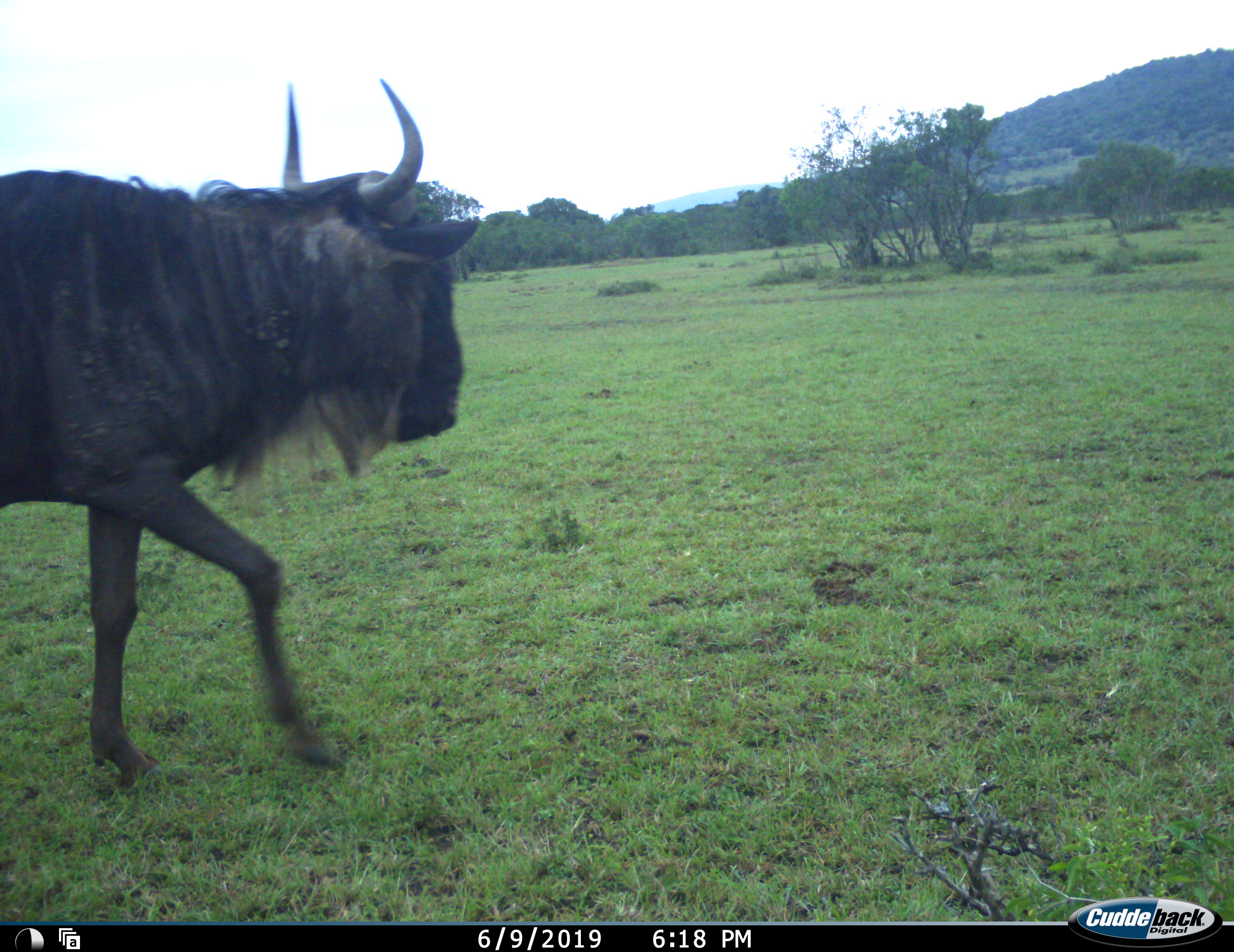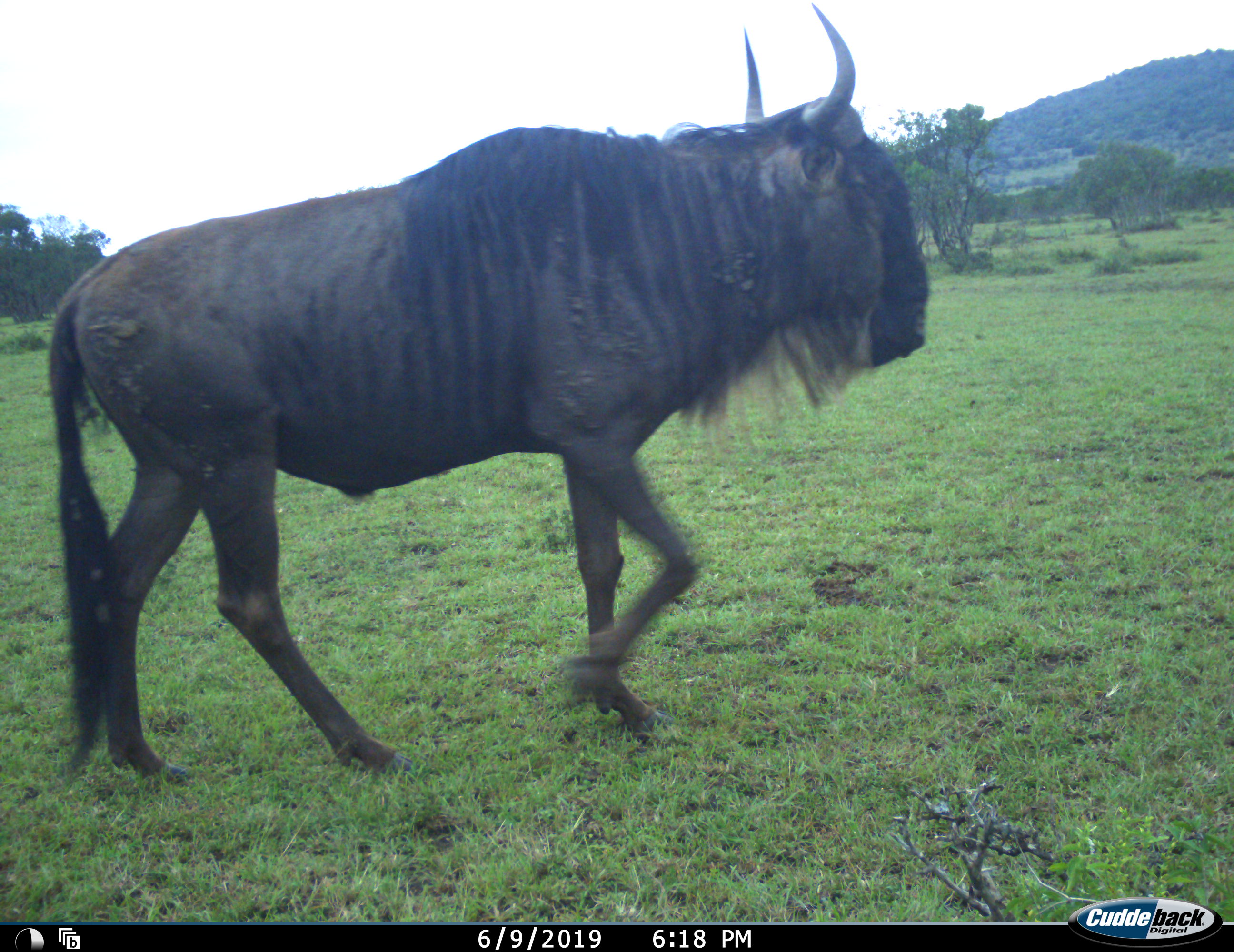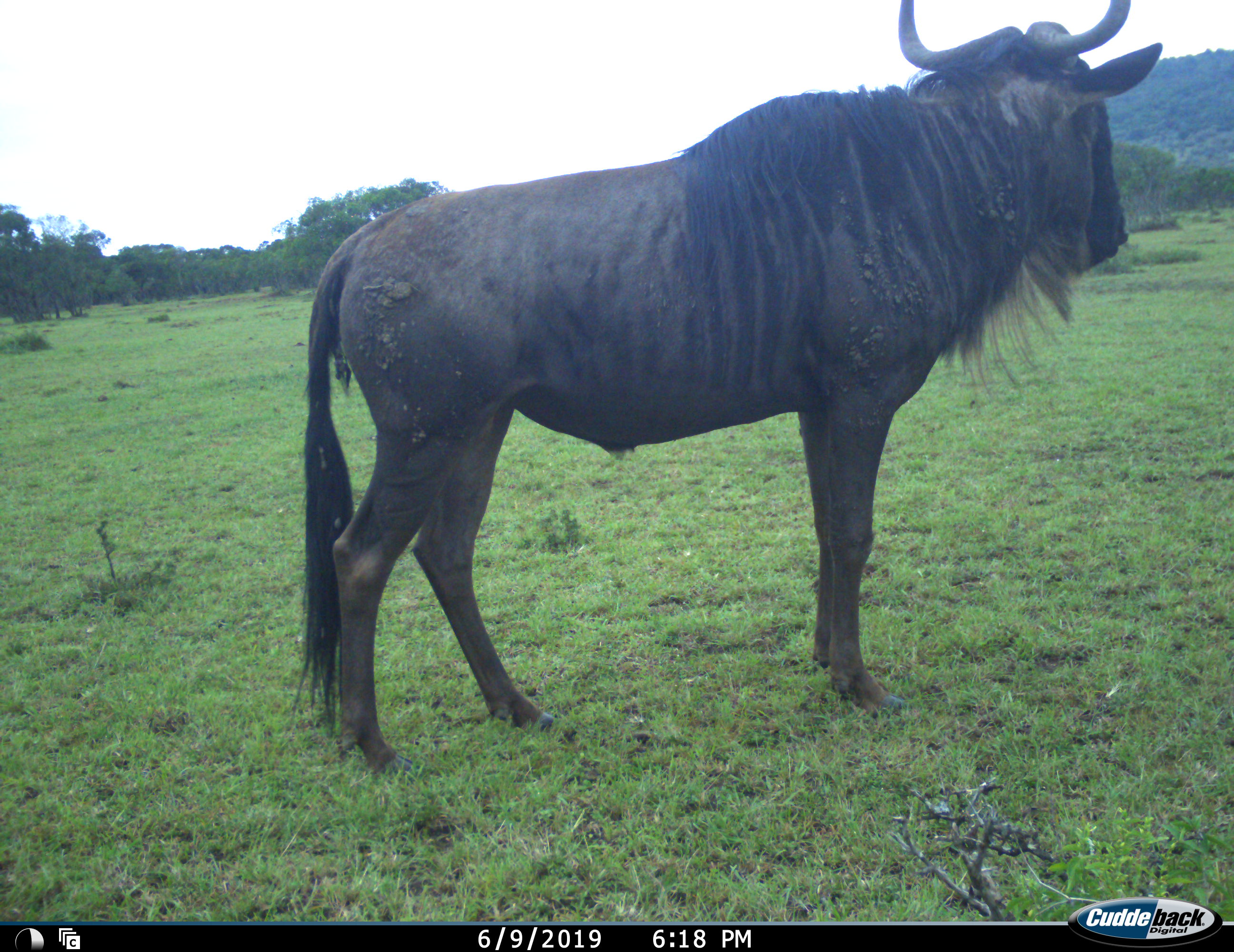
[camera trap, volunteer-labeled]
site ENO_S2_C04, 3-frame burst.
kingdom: Animalia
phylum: Chordata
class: Mammalia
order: Artiodactyla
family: Bovidae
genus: Connochaetes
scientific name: Connochaetes taurinus taurinus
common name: blue wildebeest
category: wildebeestblue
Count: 1.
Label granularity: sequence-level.